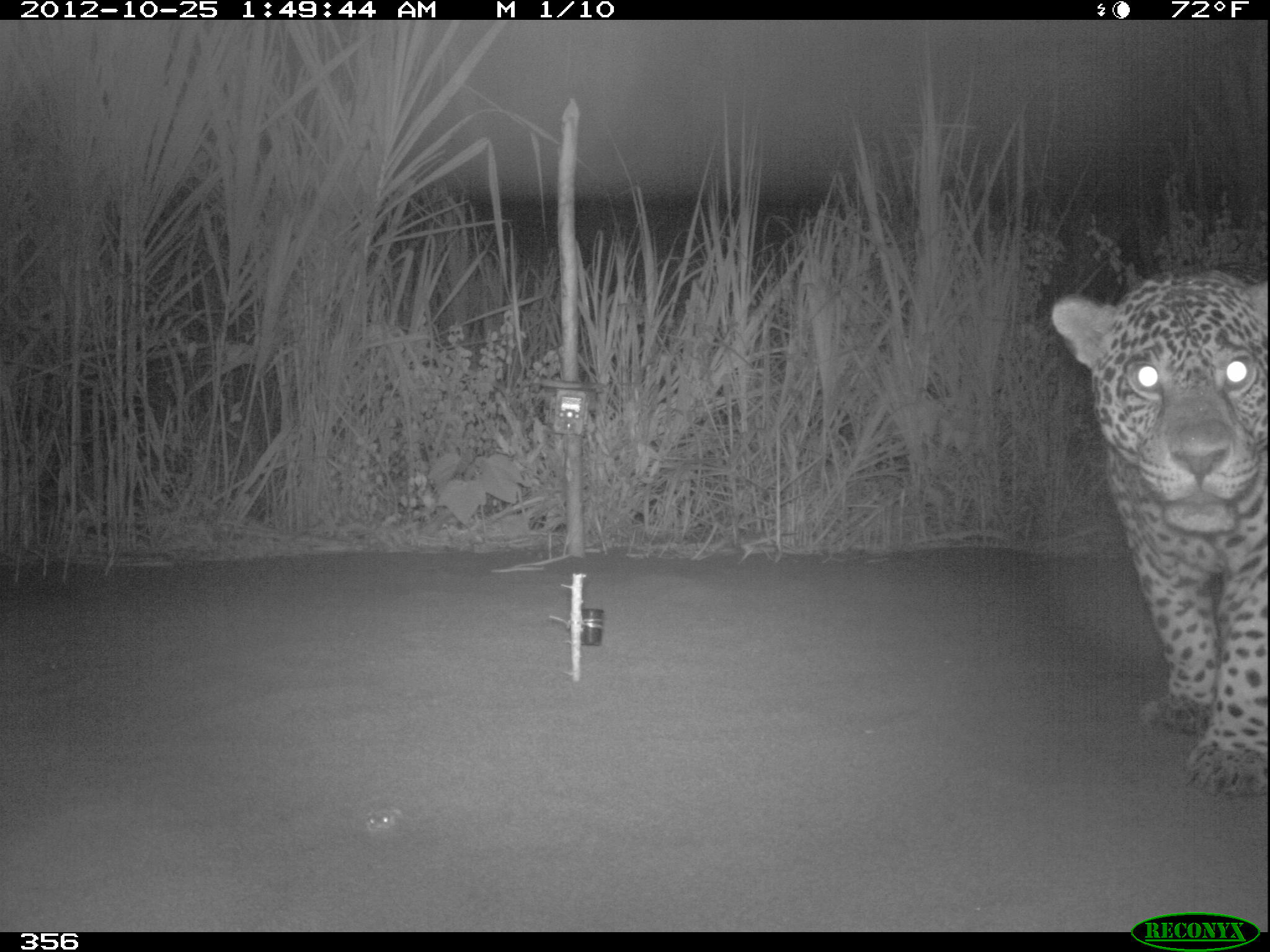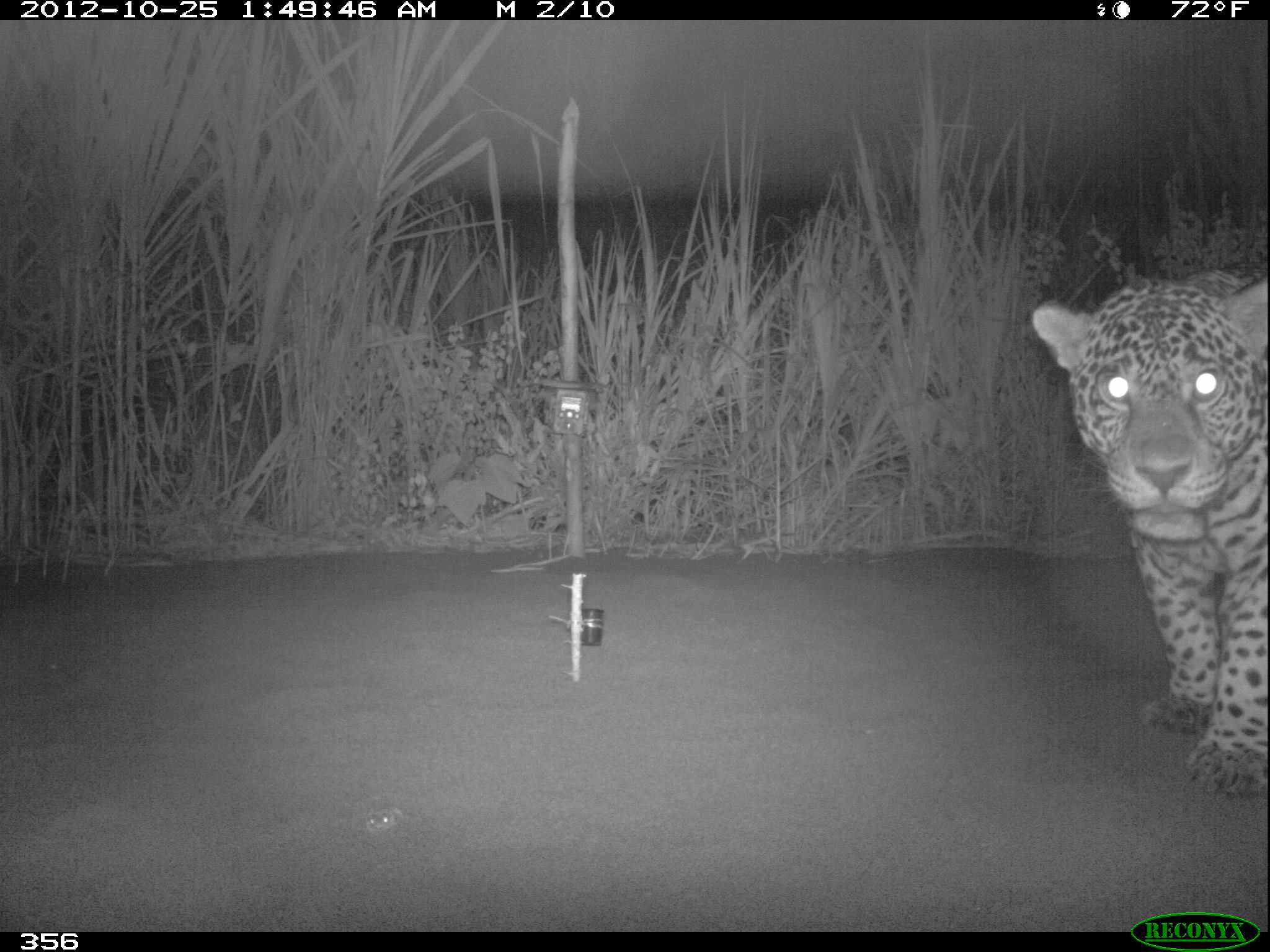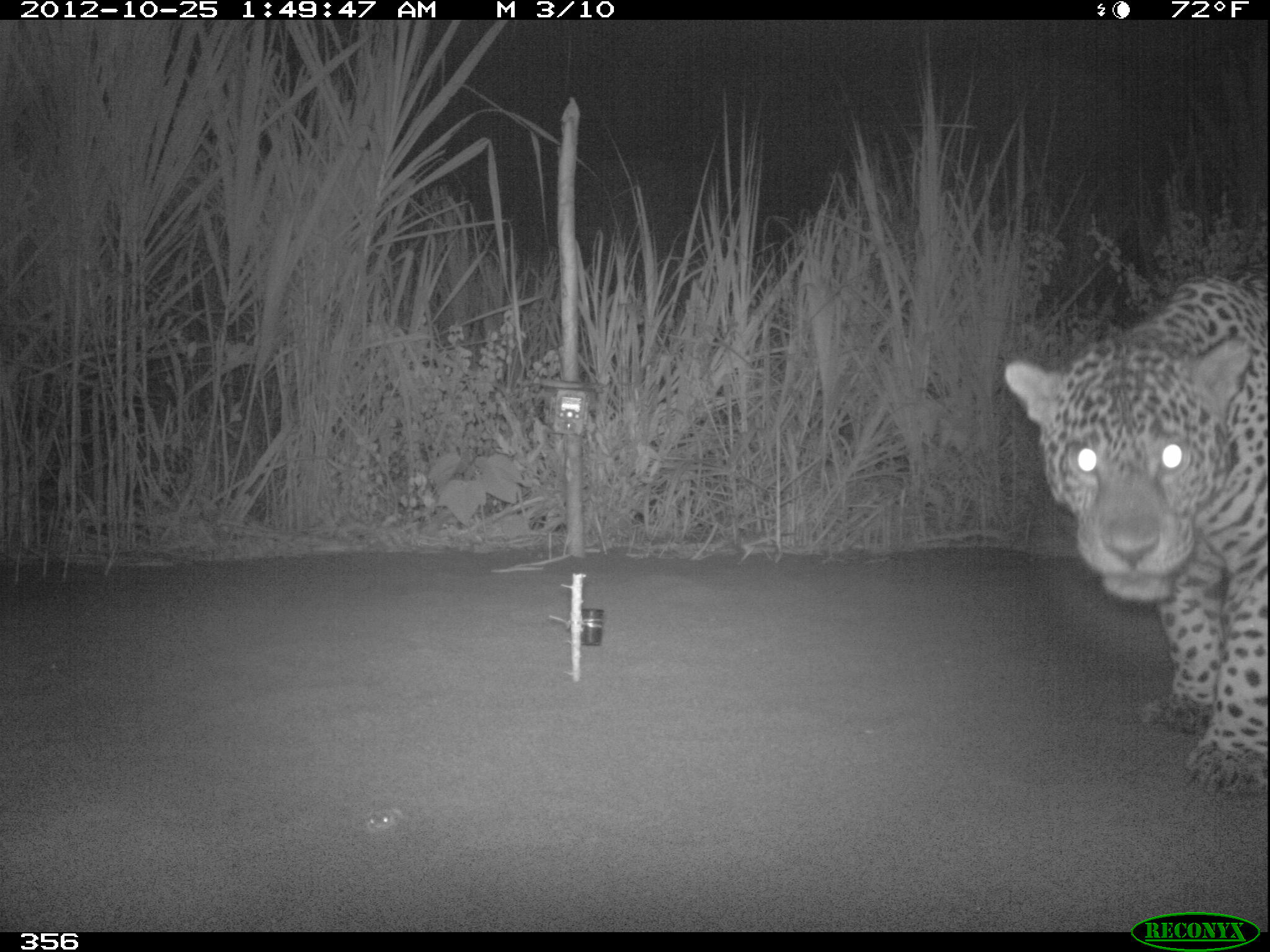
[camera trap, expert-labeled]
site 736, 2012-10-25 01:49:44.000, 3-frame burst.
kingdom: Animalia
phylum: Chordata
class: Mammalia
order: Carnivora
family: Felidae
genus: Panthera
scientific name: Panthera onca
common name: jaguar